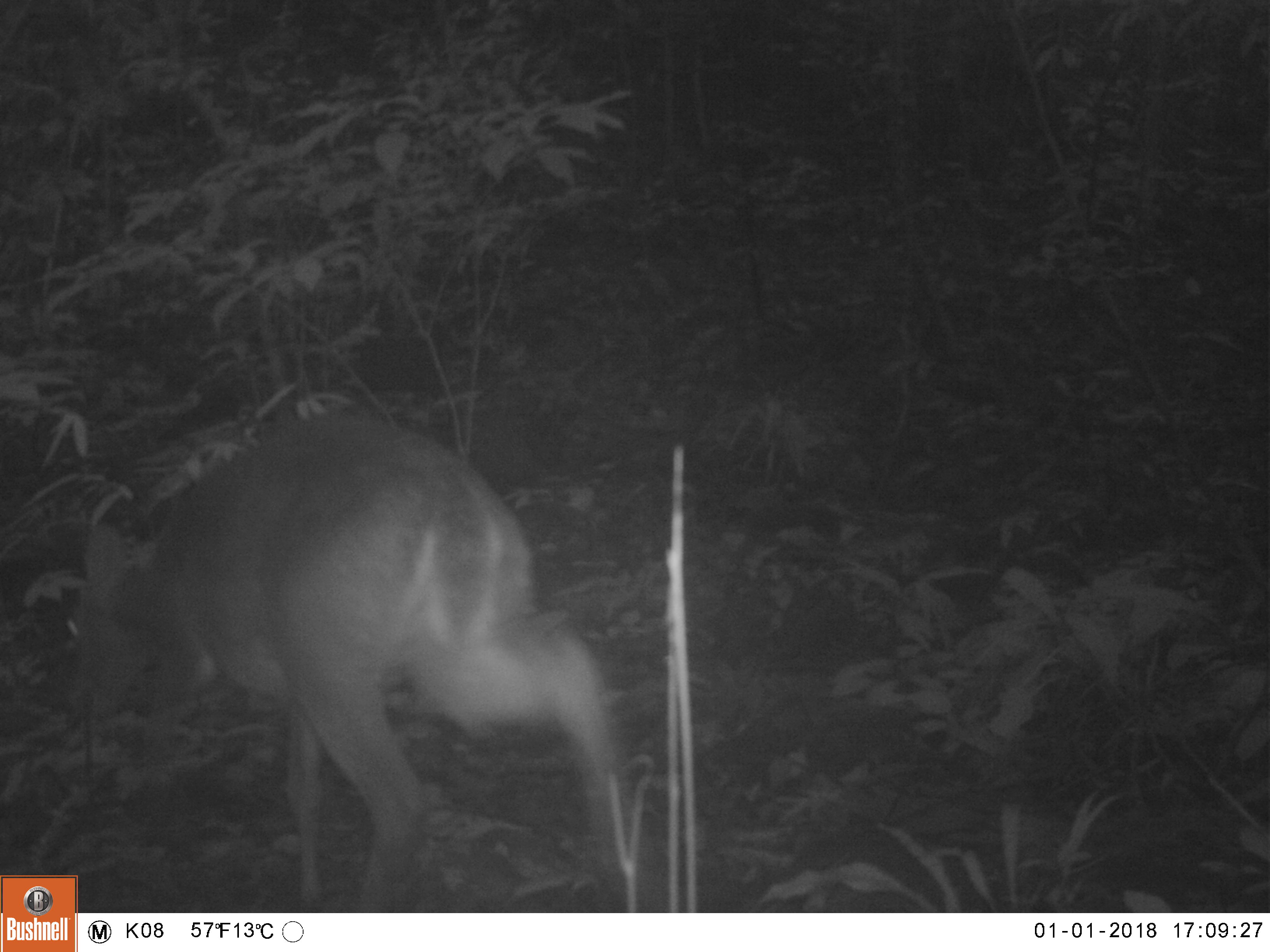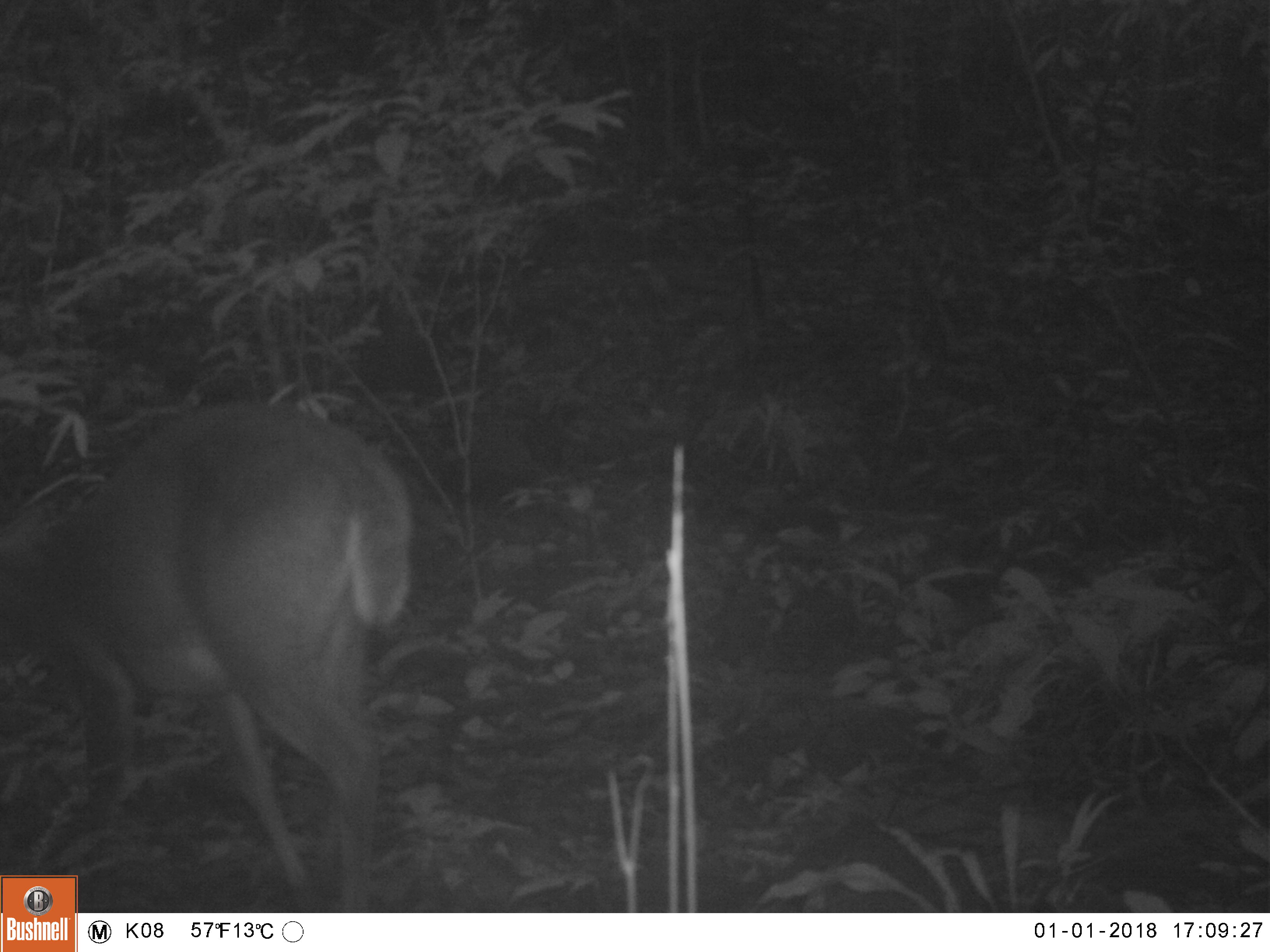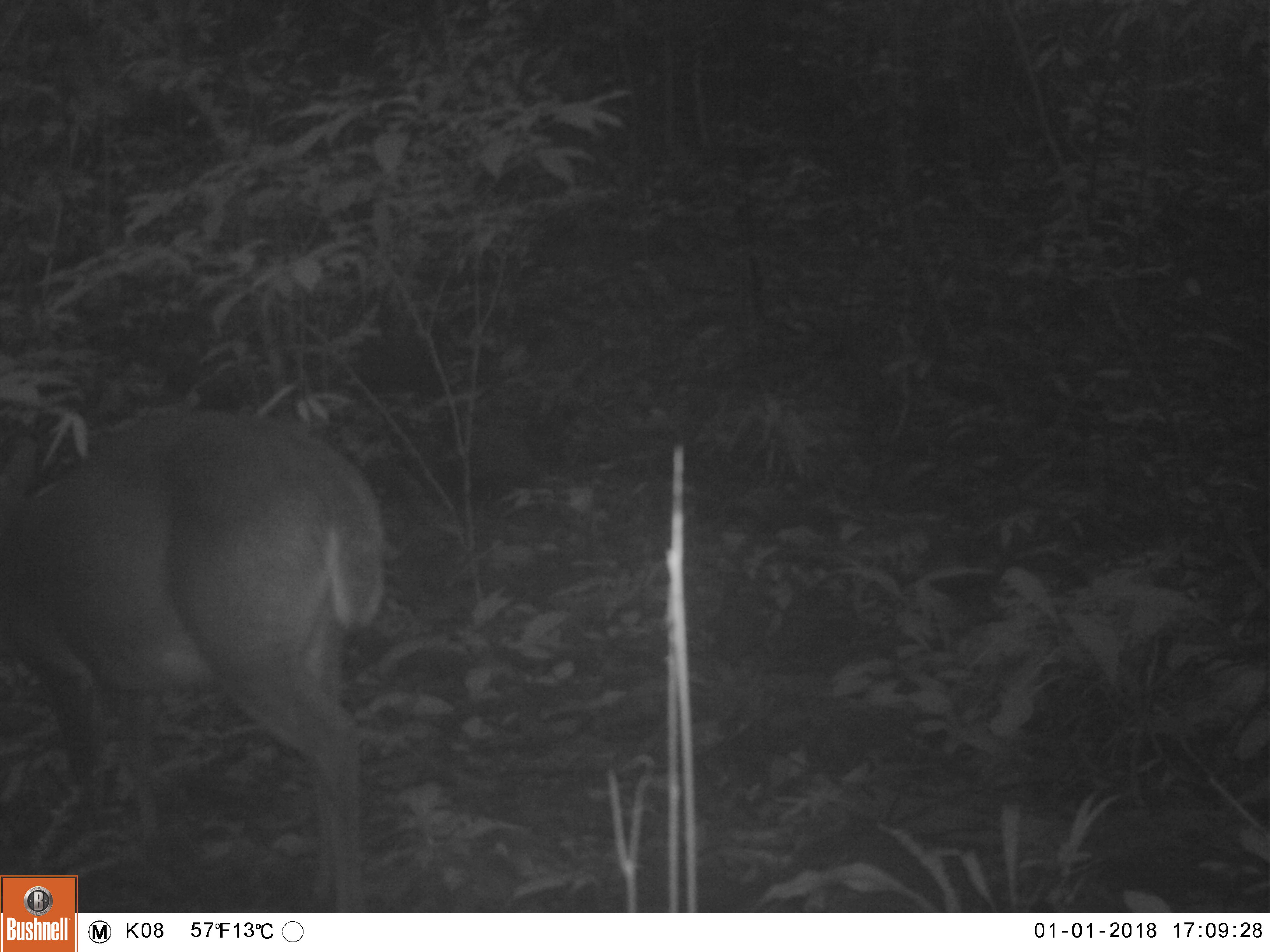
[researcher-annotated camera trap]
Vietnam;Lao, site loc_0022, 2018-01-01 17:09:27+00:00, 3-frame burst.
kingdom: Animalia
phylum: Chordata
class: Mammalia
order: Artiodactyla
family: Cervidae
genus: Muntiacus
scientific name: Muntiacus vuquangensis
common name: large-antlered muntjac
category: large antlered muntjac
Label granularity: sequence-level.